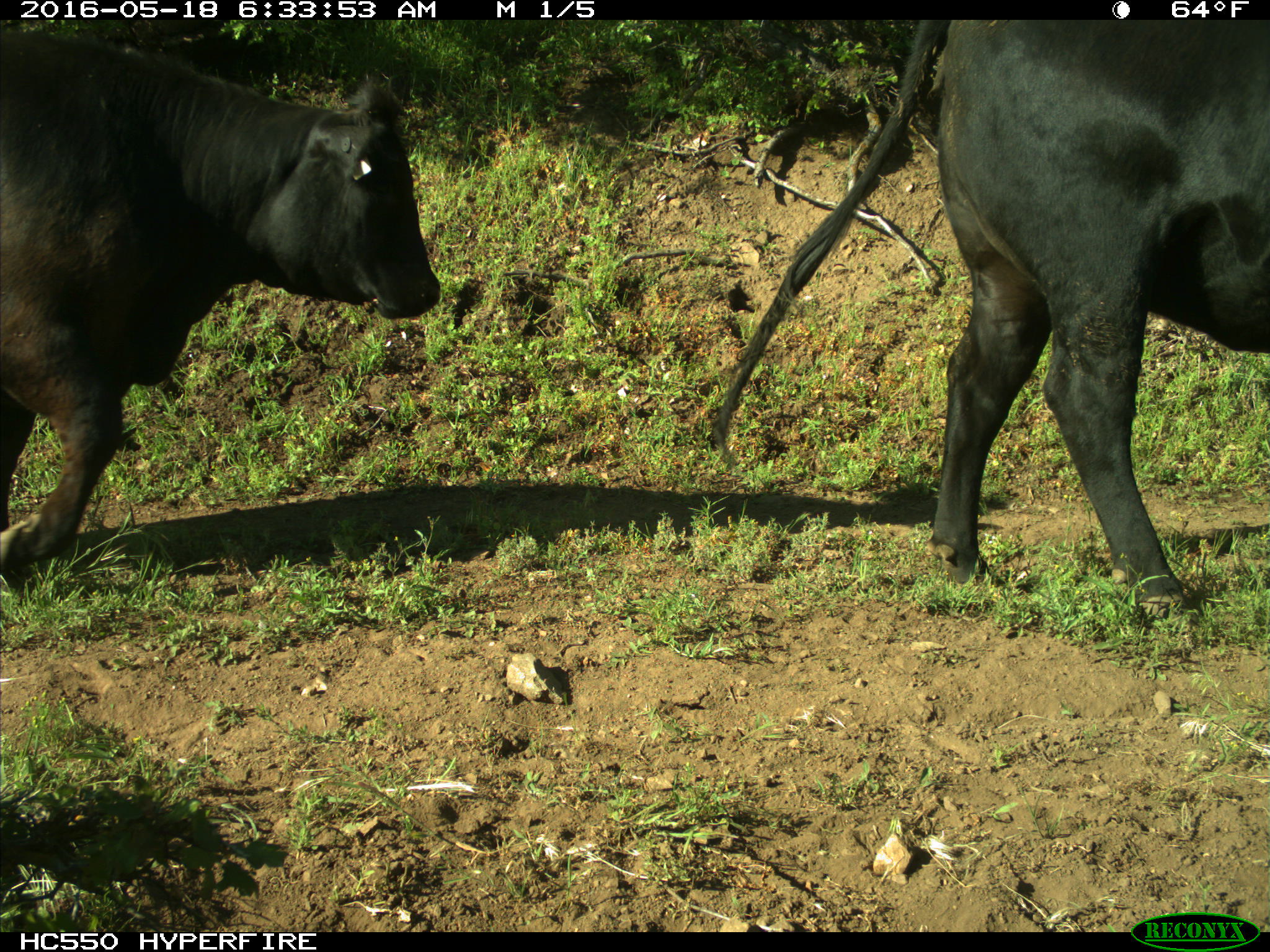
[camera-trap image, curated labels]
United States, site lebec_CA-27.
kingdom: Animalia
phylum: Chordata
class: Mammalia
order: Artiodactyla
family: Bovidae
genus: Bos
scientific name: Bos taurus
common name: domestic cow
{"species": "Bos taurus (domestic cow)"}